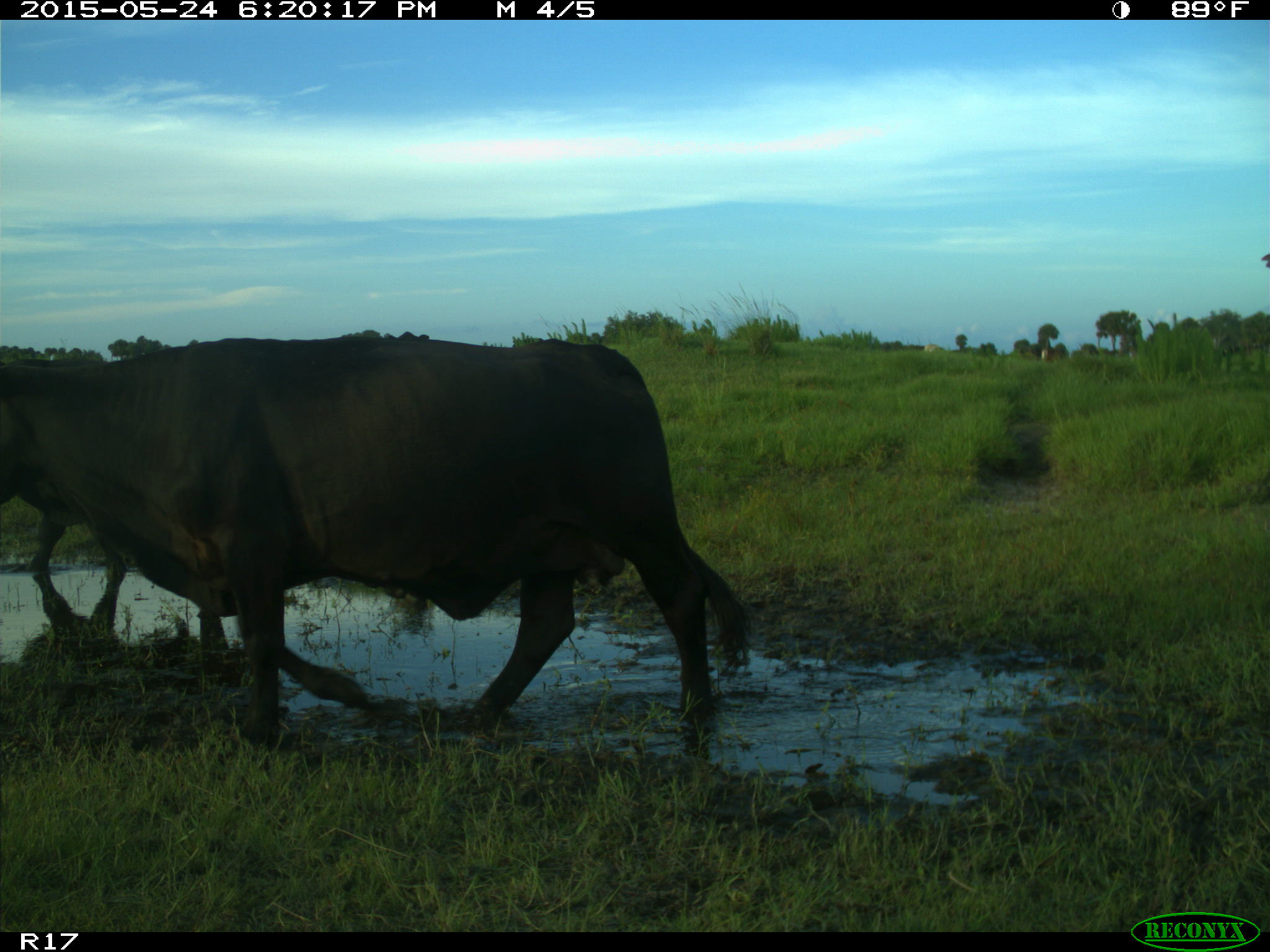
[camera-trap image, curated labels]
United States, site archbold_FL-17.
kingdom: Animalia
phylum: Chordata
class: Mammalia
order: Artiodactyla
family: Bovidae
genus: Bos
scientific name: Bos taurus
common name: domestic cow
Bos taurus (domestic cow).